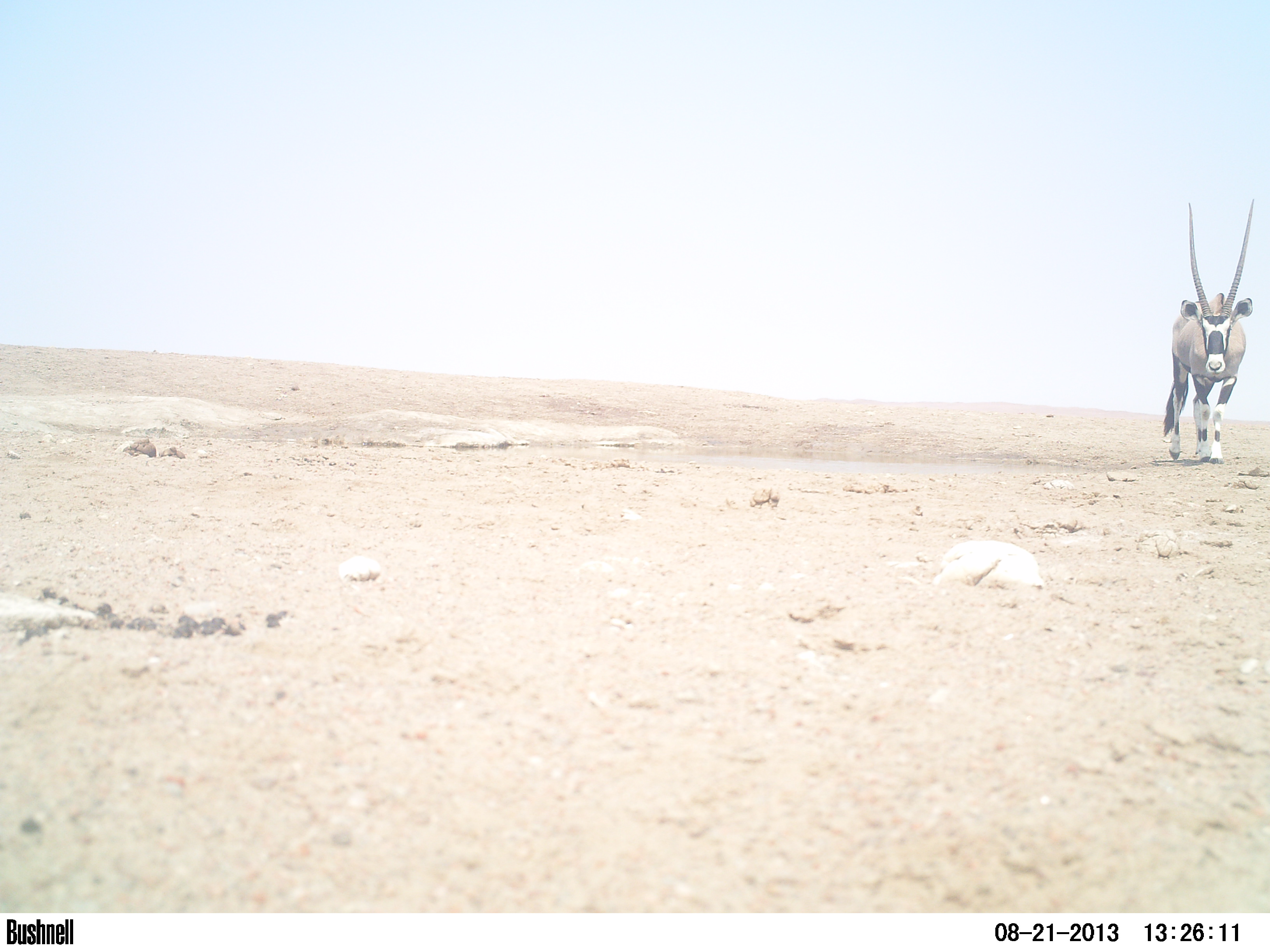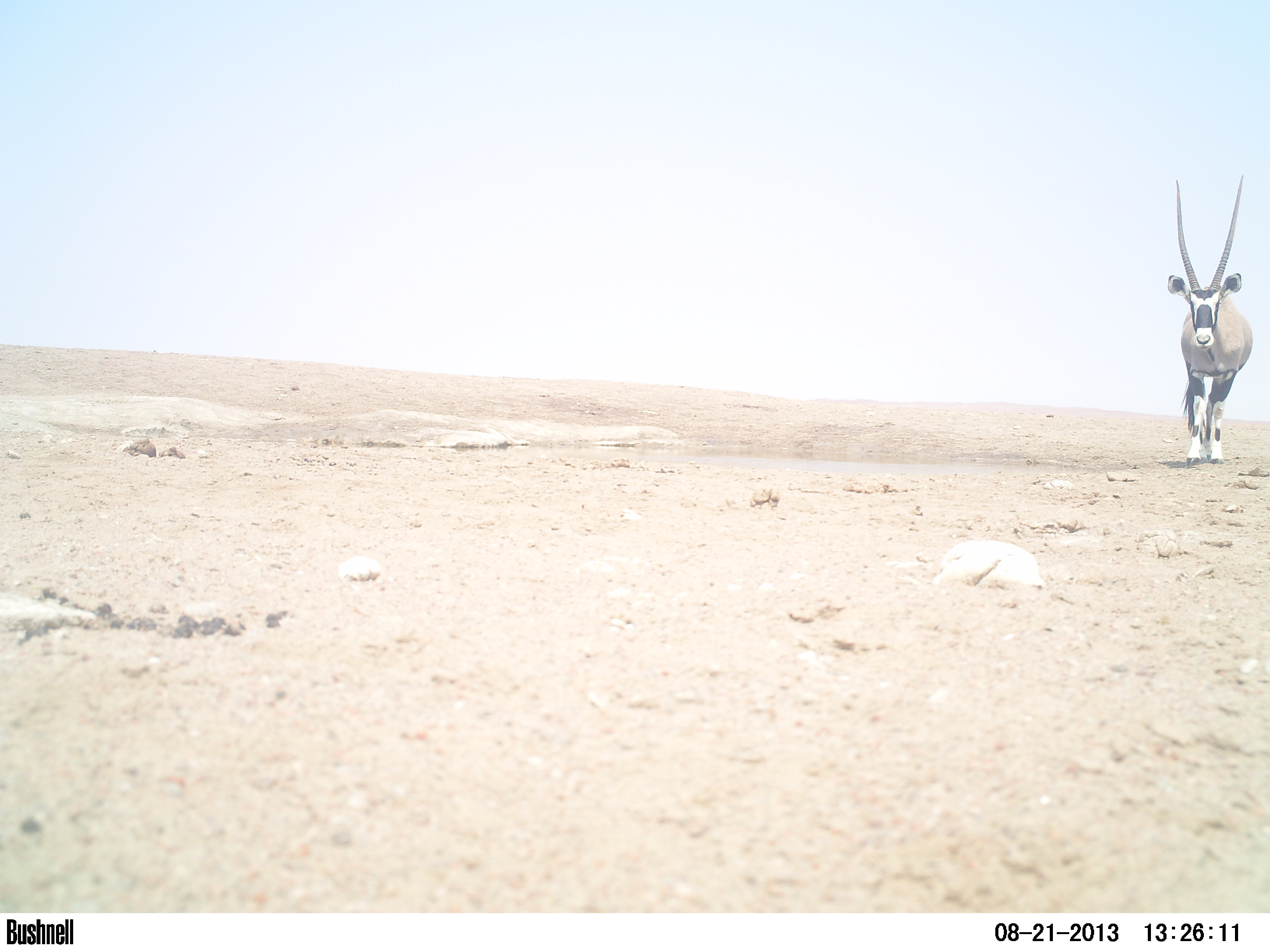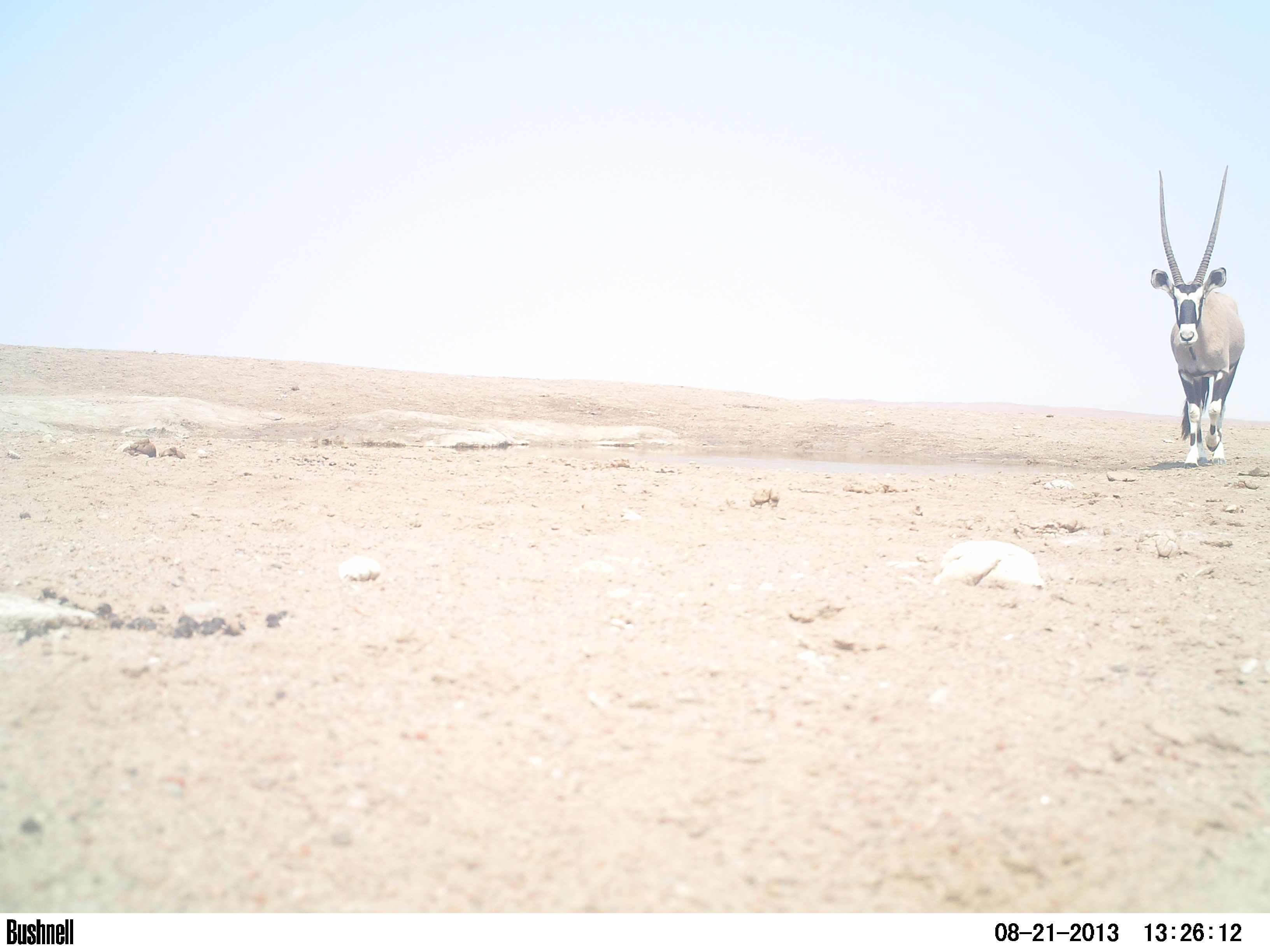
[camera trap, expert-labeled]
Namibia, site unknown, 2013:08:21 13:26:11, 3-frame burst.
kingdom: Animalia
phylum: Chordata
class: Mammalia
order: Artiodactyla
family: Bovidae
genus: Oryx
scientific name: Oryx gazella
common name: gemsbok